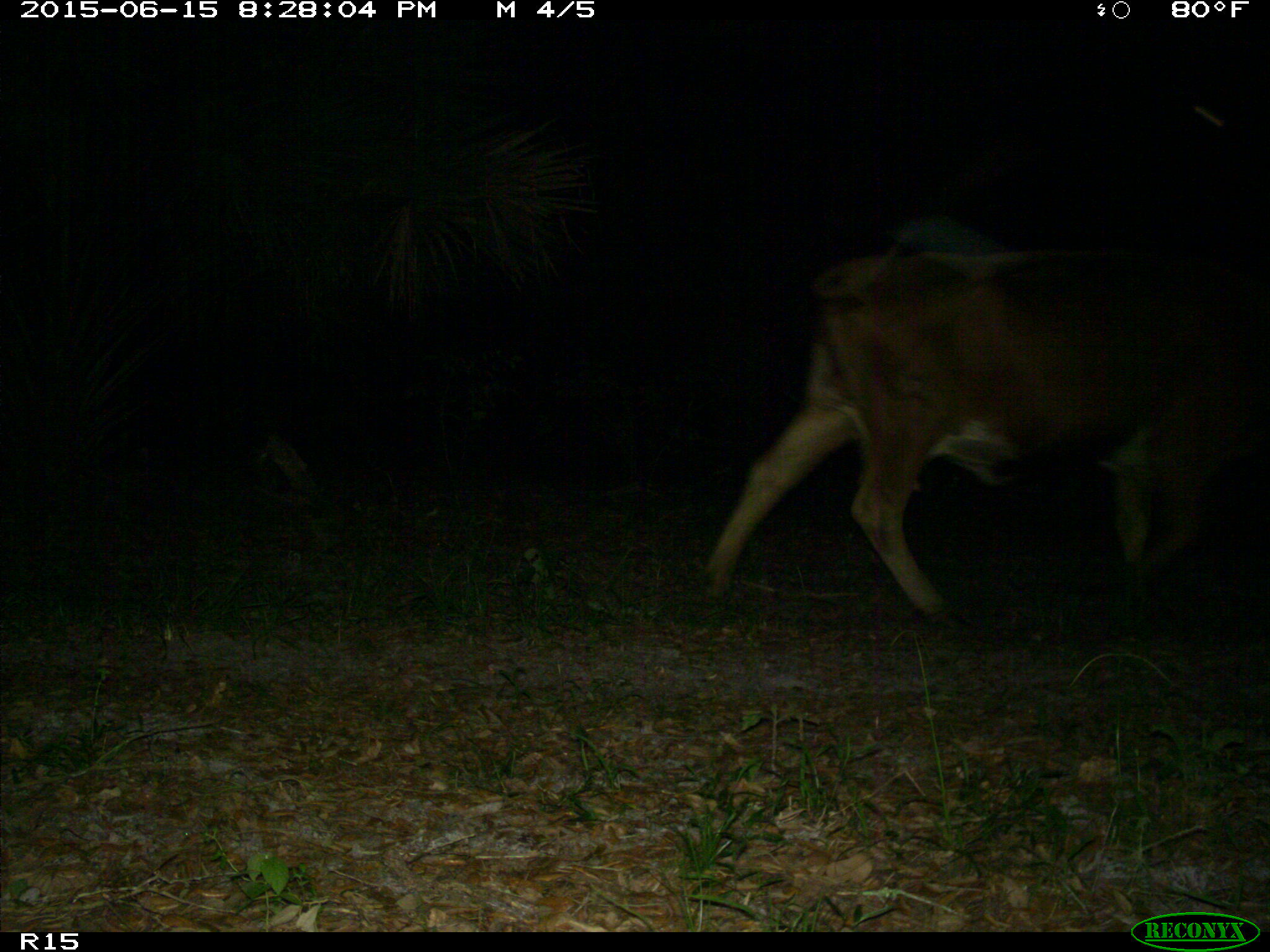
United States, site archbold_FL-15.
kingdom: Animalia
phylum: Chordata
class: Mammalia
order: Artiodactyla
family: Bovidae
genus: Bos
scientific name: Bos taurus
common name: domestic cow